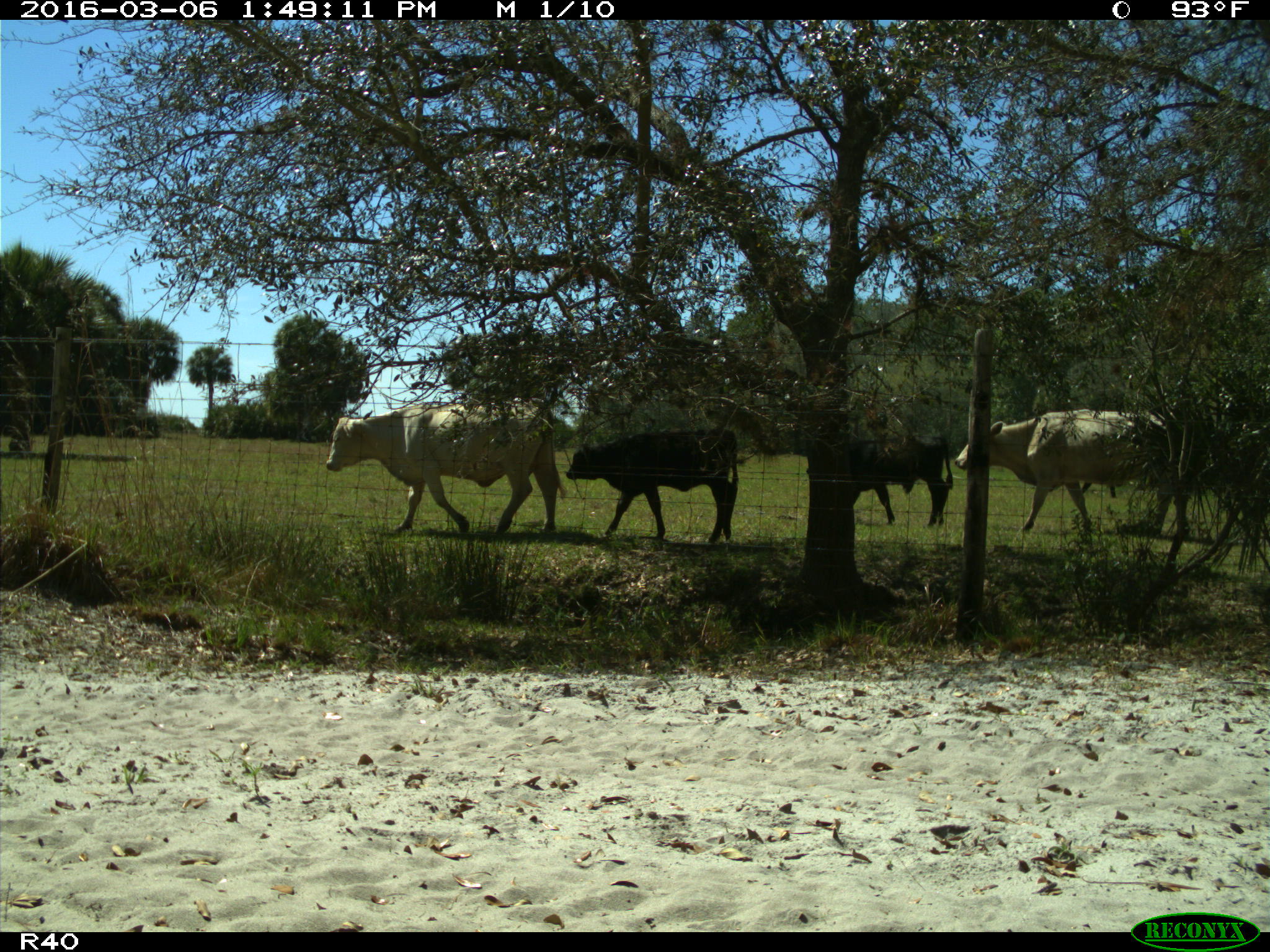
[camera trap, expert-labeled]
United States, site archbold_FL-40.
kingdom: Animalia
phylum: Chordata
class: Mammalia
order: Artiodactyla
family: Bovidae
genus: Bos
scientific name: Bos taurus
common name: domestic cow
Bos taurus (domestic cow).